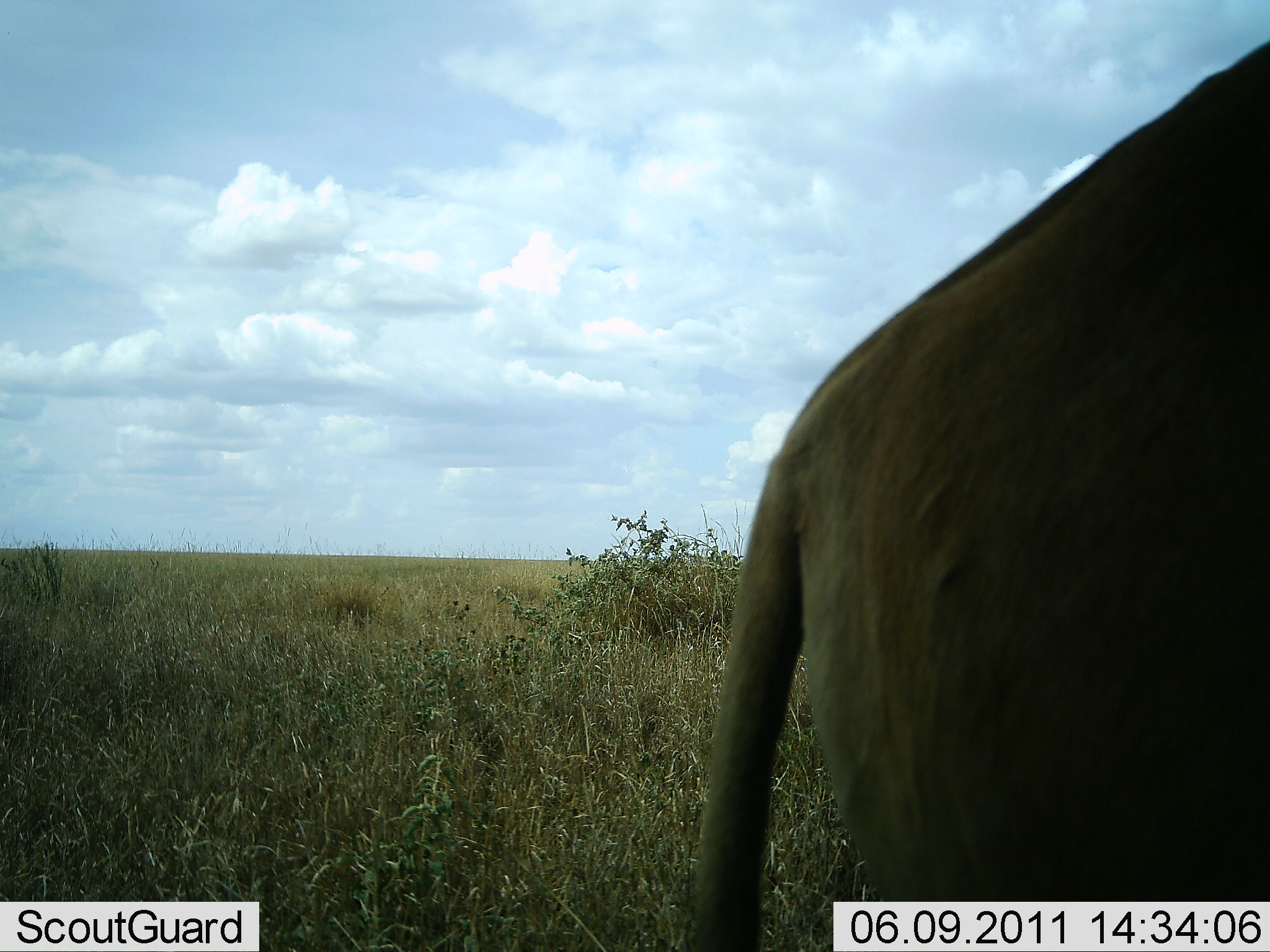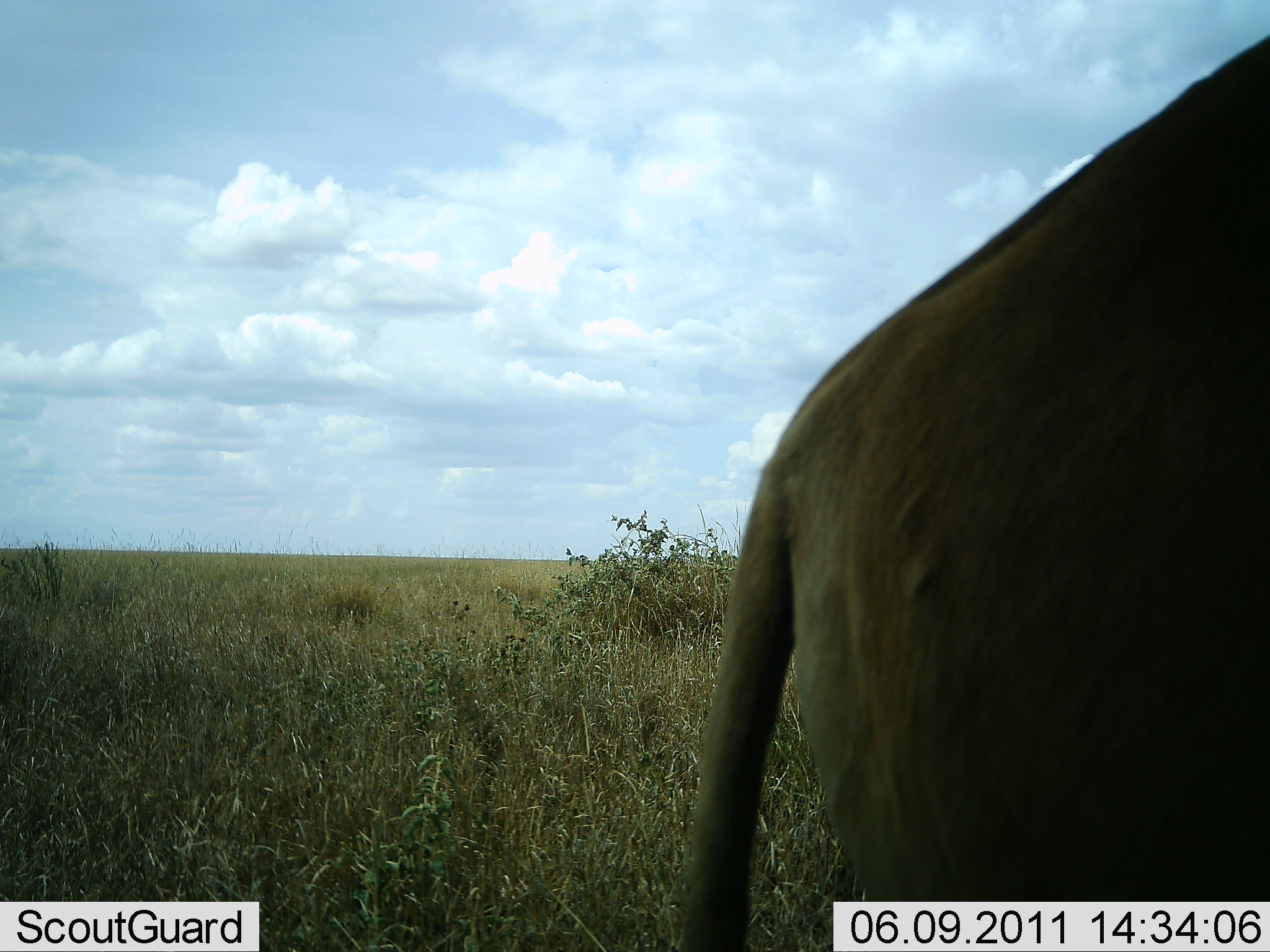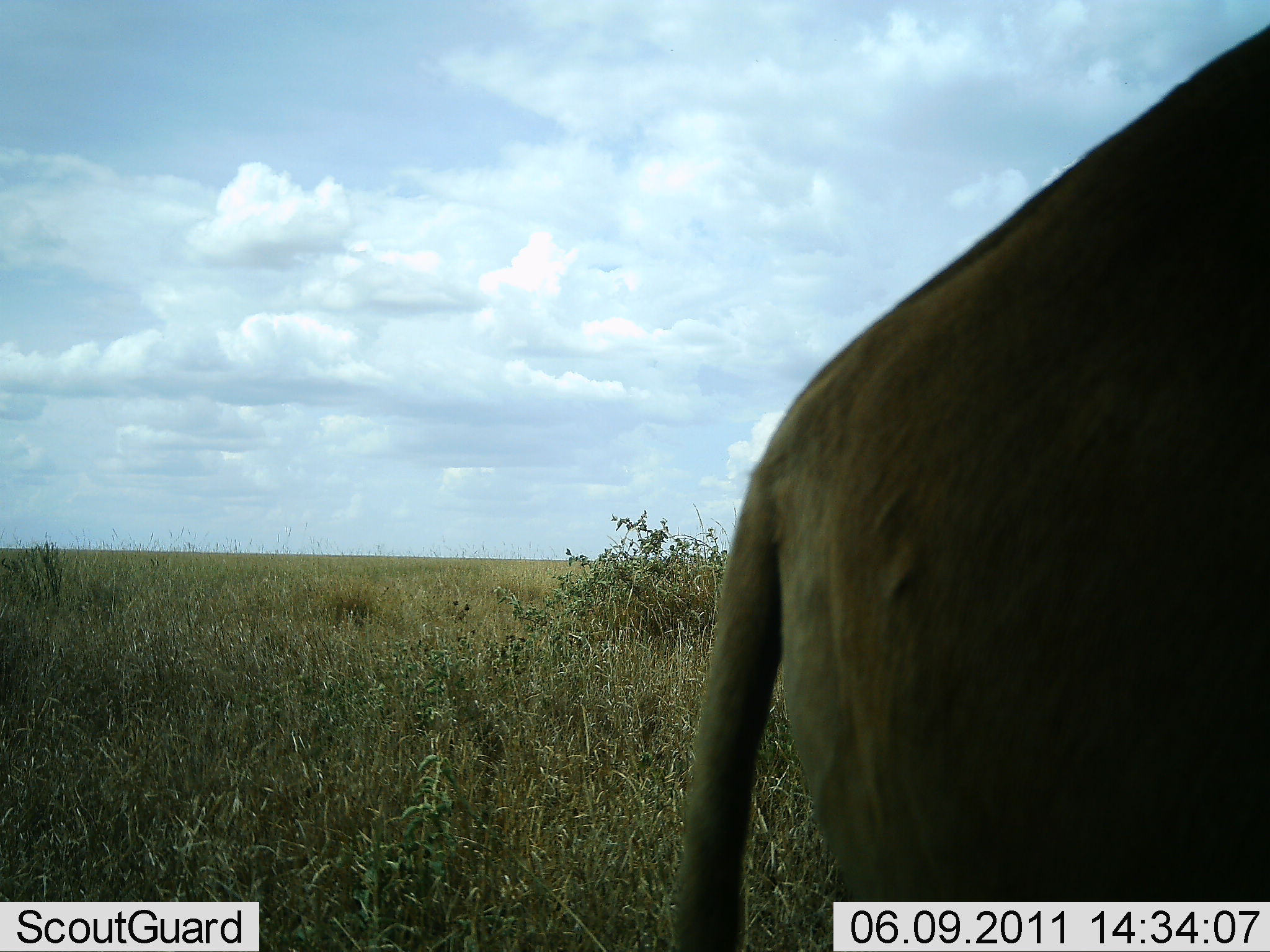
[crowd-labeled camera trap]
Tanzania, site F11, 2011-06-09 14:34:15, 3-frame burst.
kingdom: Animalia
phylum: Chordata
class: Mammalia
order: Artiodactyla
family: Bovidae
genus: Connochaetes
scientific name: Connochaetes taurinus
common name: blue wildebeest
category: wildebeest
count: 1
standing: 75%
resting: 0%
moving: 25%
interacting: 0%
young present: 0%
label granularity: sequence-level